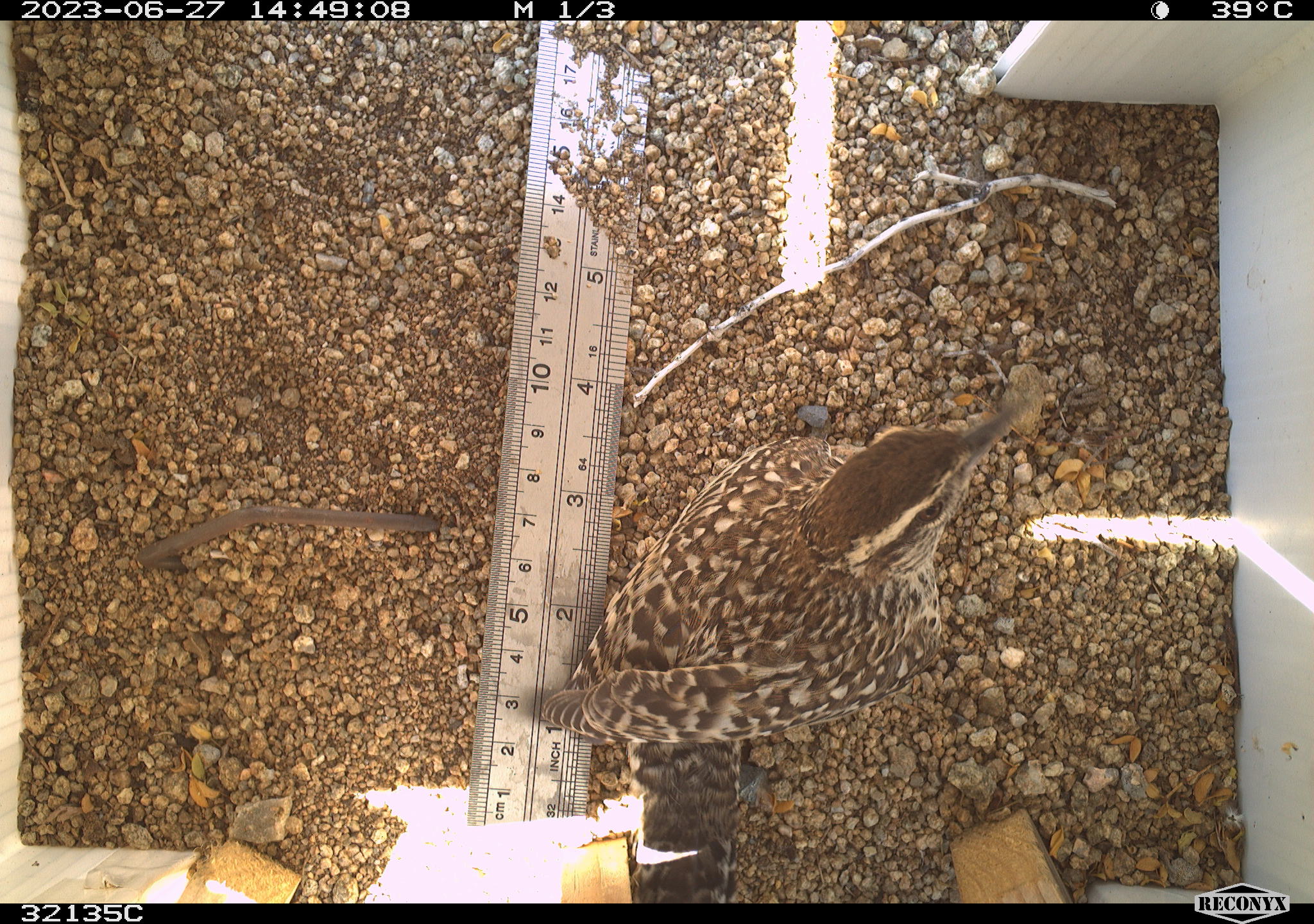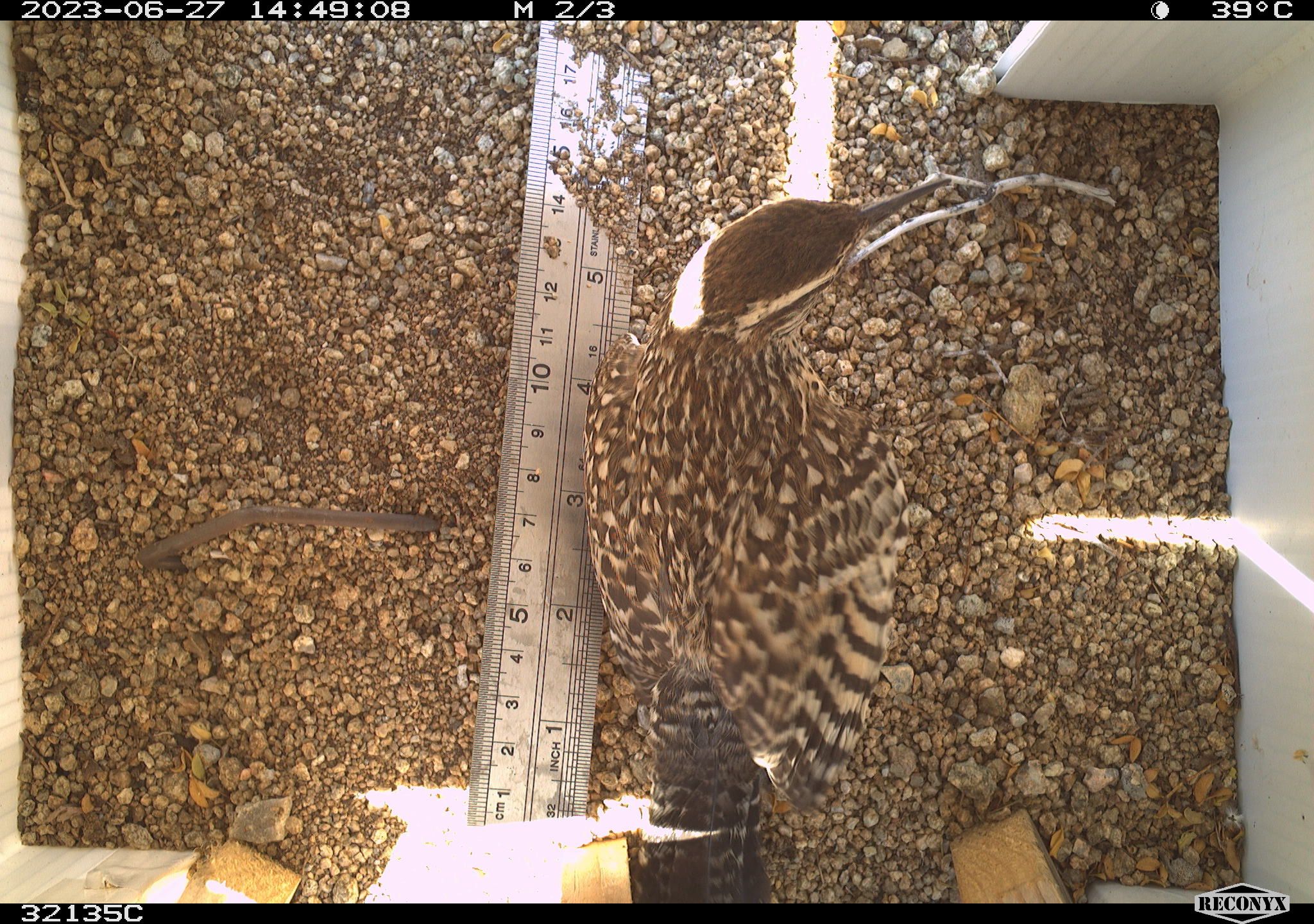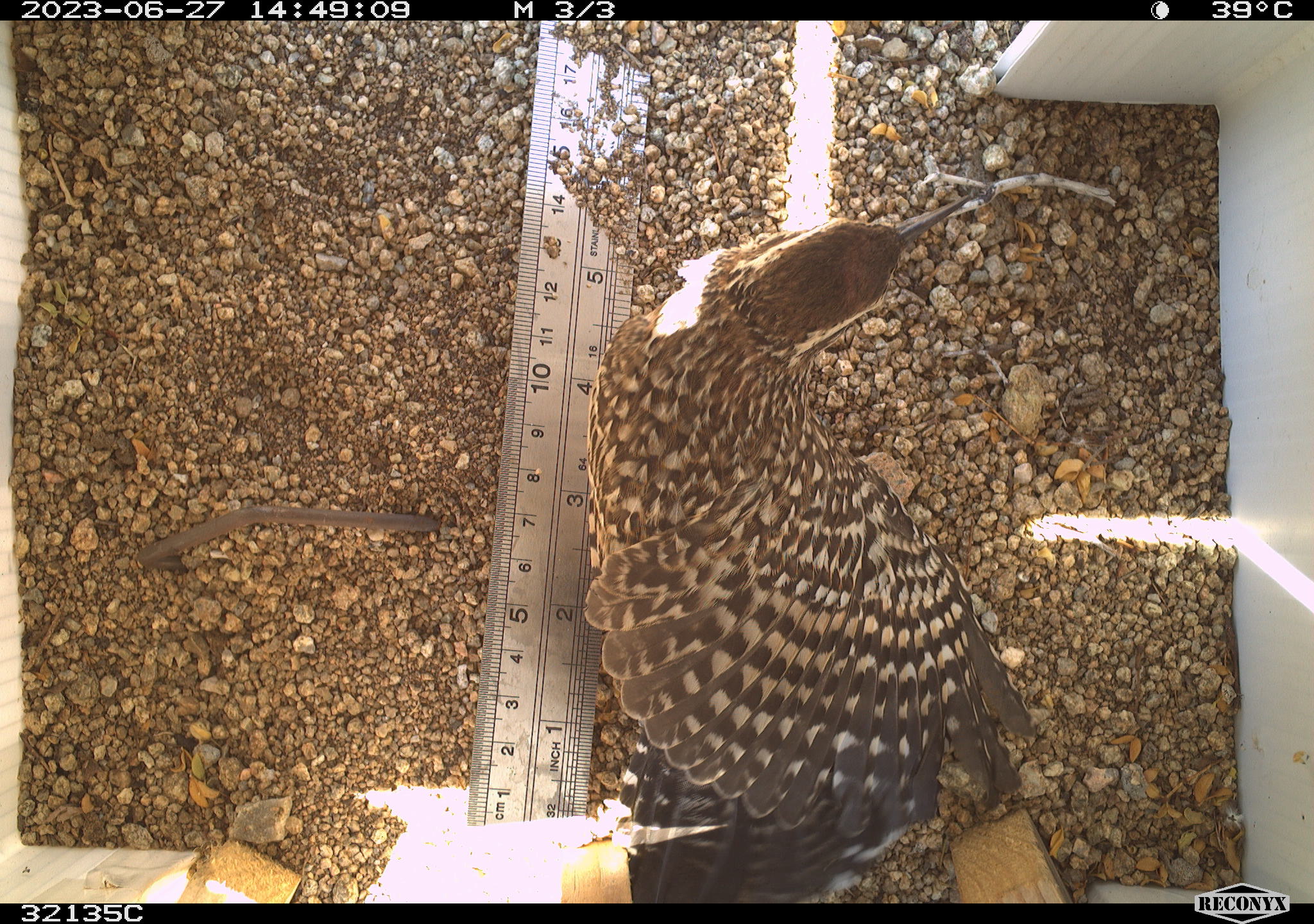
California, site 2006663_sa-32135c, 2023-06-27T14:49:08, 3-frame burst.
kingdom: Animalia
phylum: Chordata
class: Aves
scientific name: Aves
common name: bird